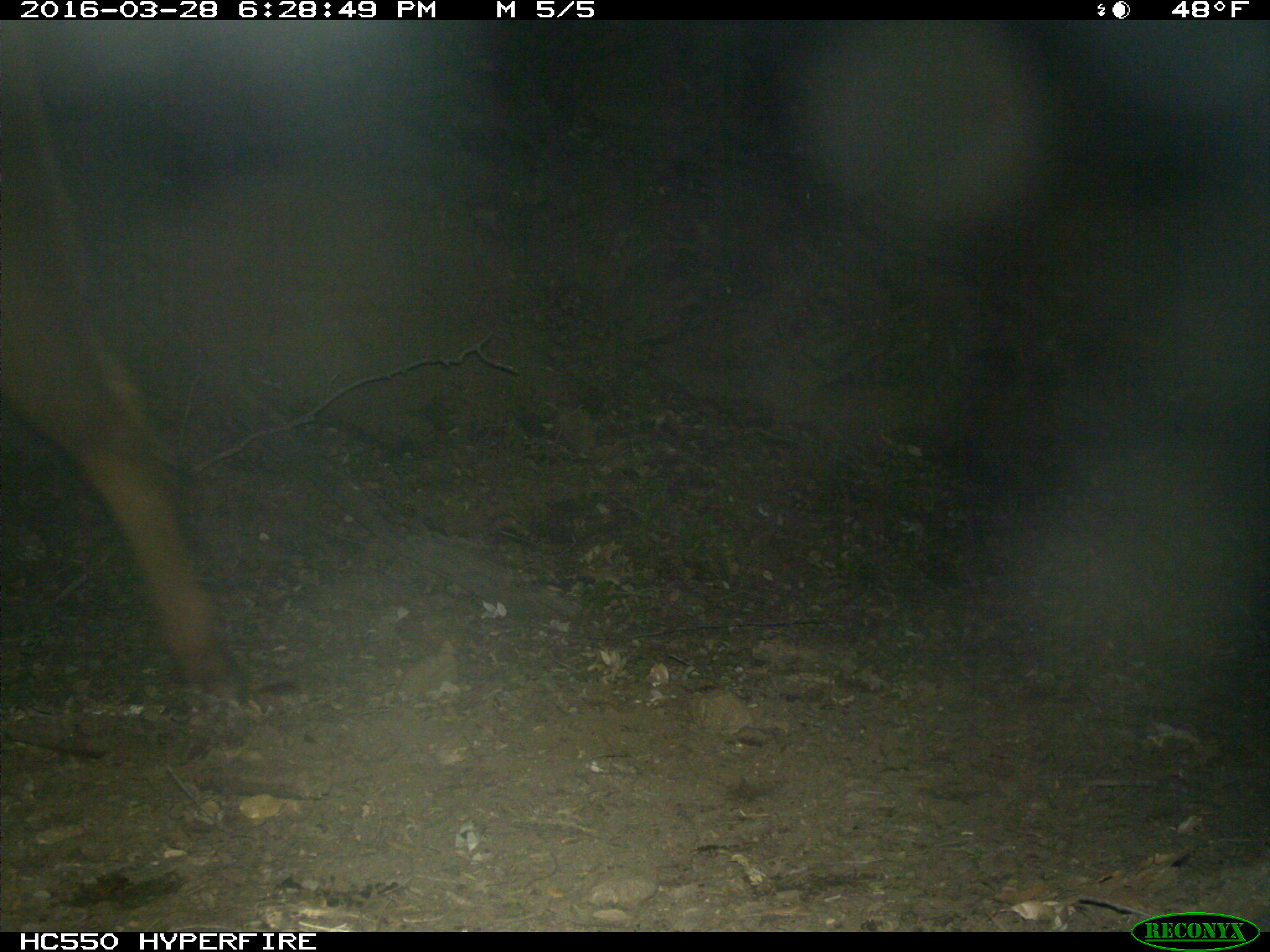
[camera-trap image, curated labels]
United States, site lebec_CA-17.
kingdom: Animalia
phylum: Chordata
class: Mammalia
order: Artiodactyla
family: Bovidae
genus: Bos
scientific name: Bos taurus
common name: domestic cow